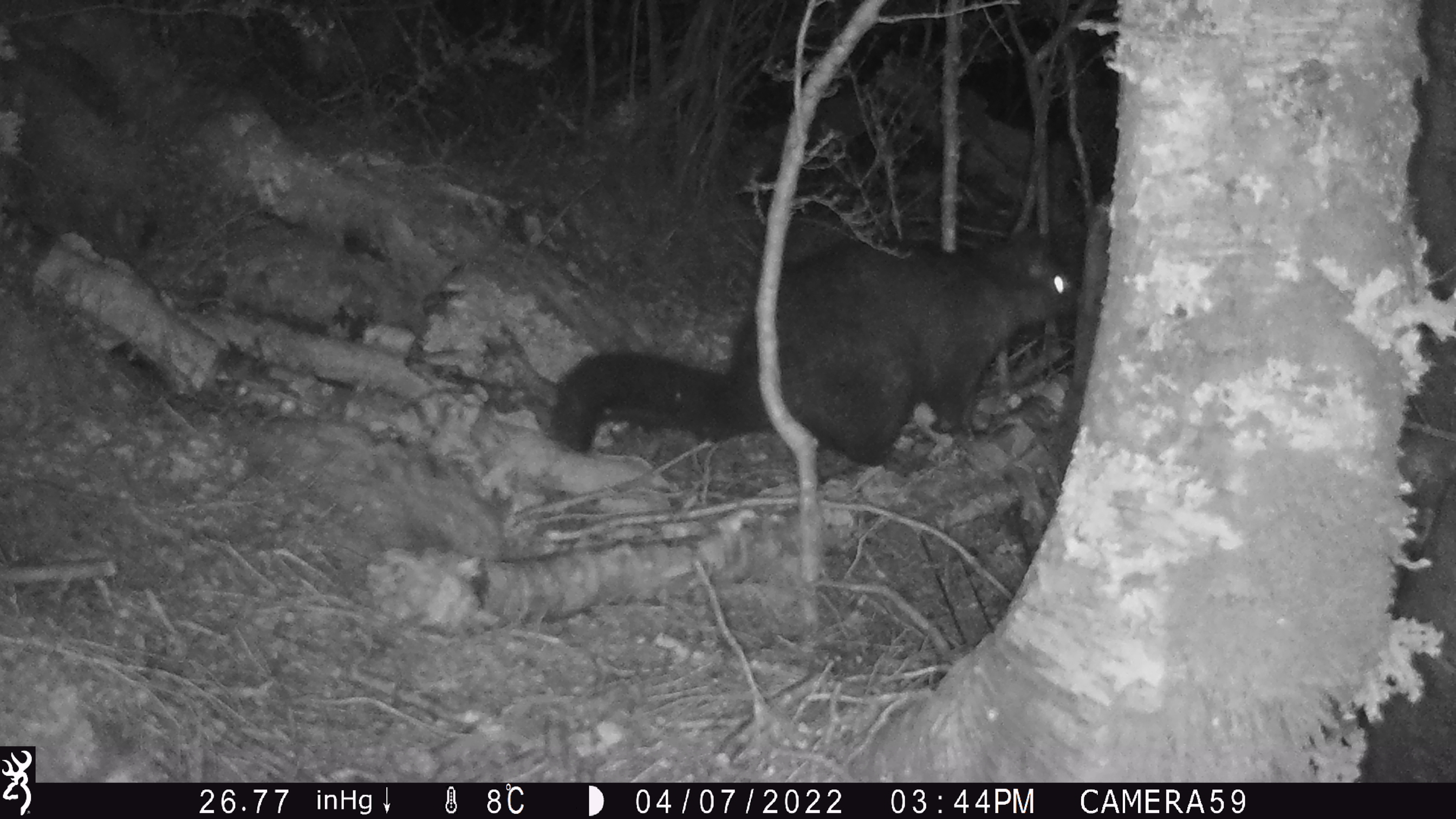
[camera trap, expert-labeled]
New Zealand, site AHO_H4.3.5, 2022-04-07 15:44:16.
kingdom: Animalia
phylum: Chordata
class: Mammalia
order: Diprotodontia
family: Phalangeridae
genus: Trichosurus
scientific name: Trichosurus vulpecula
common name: common brushtail possum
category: possum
Possum (common brushtail possum) (Trichosurus vulpecula).